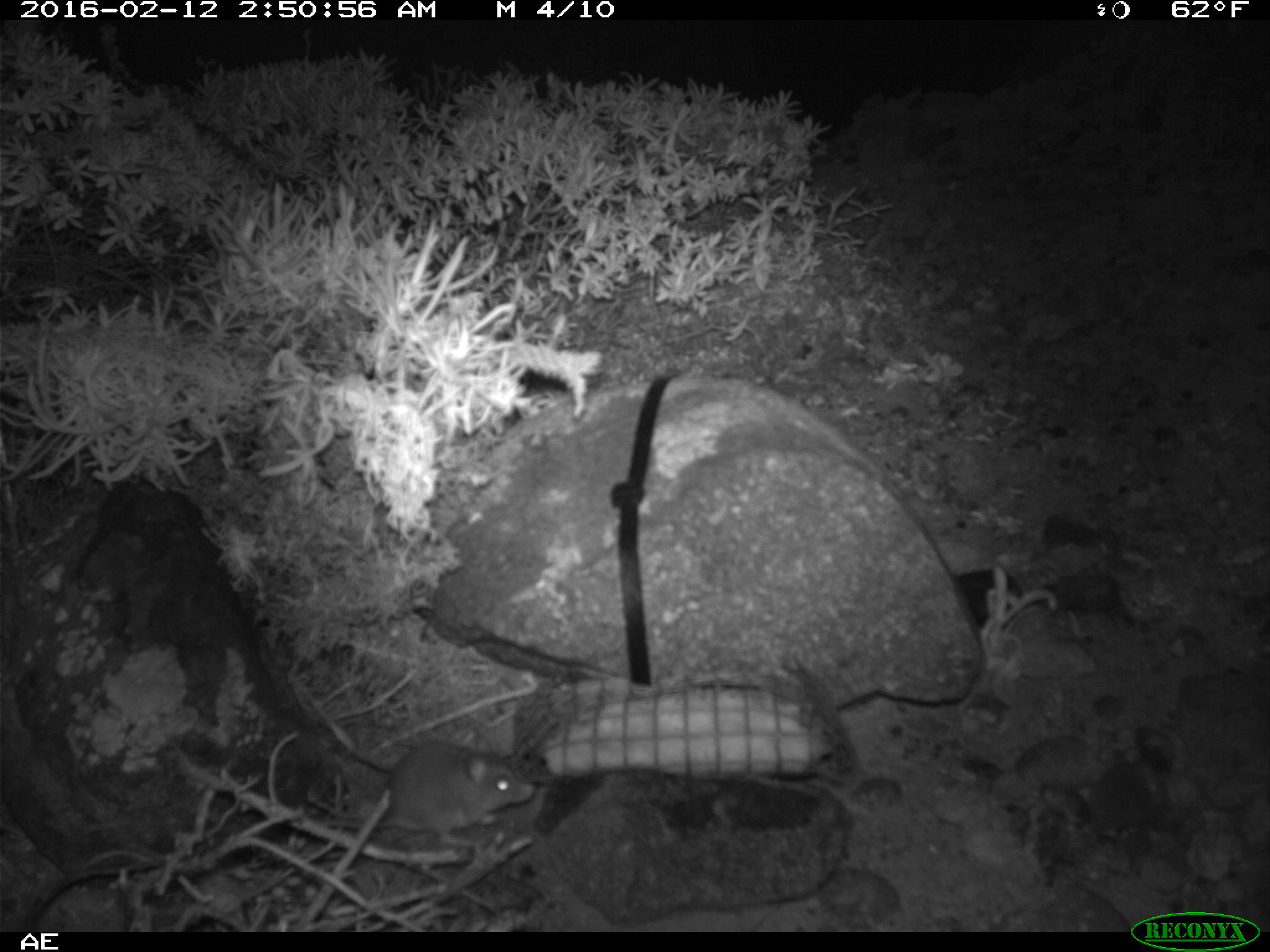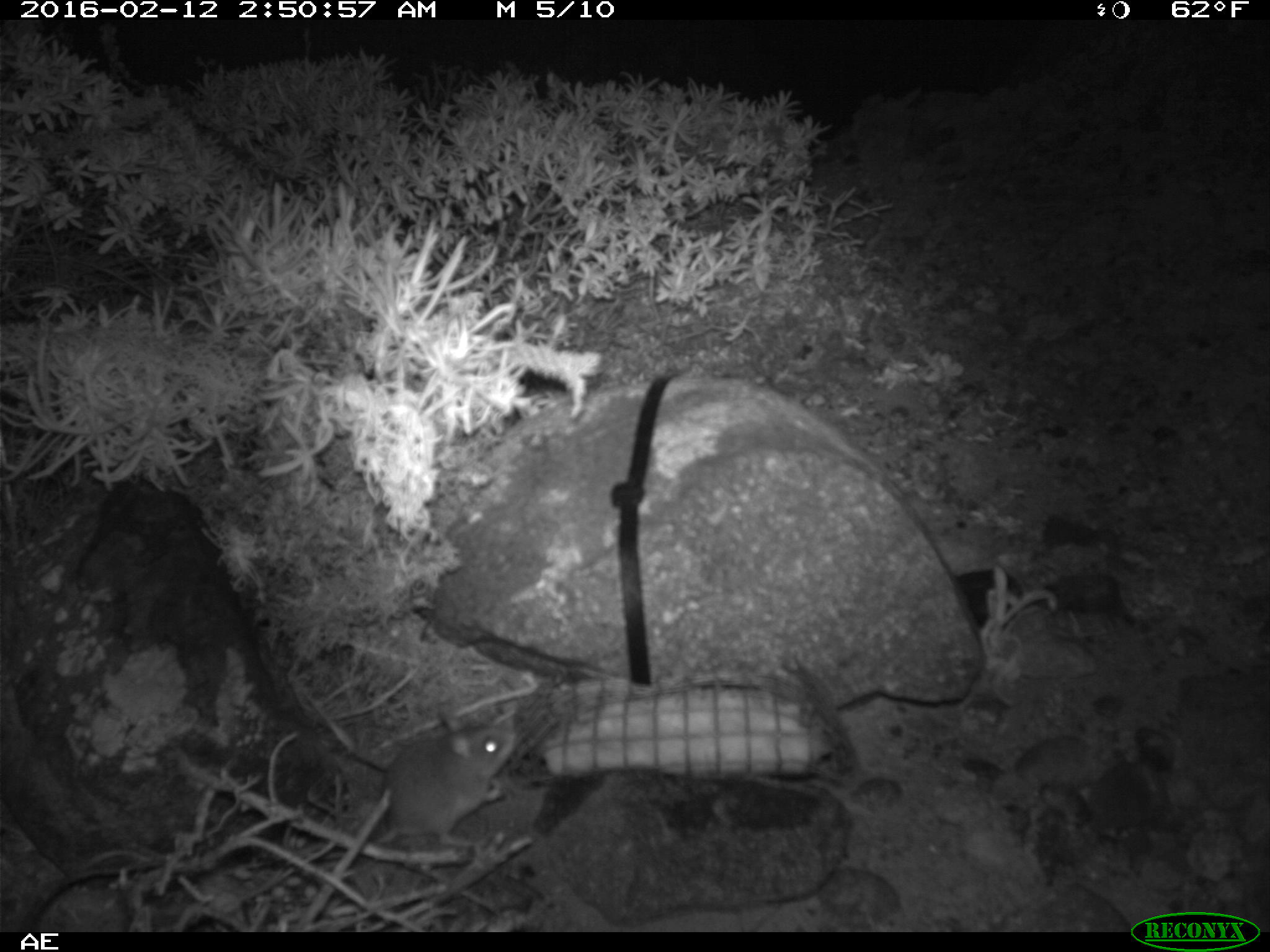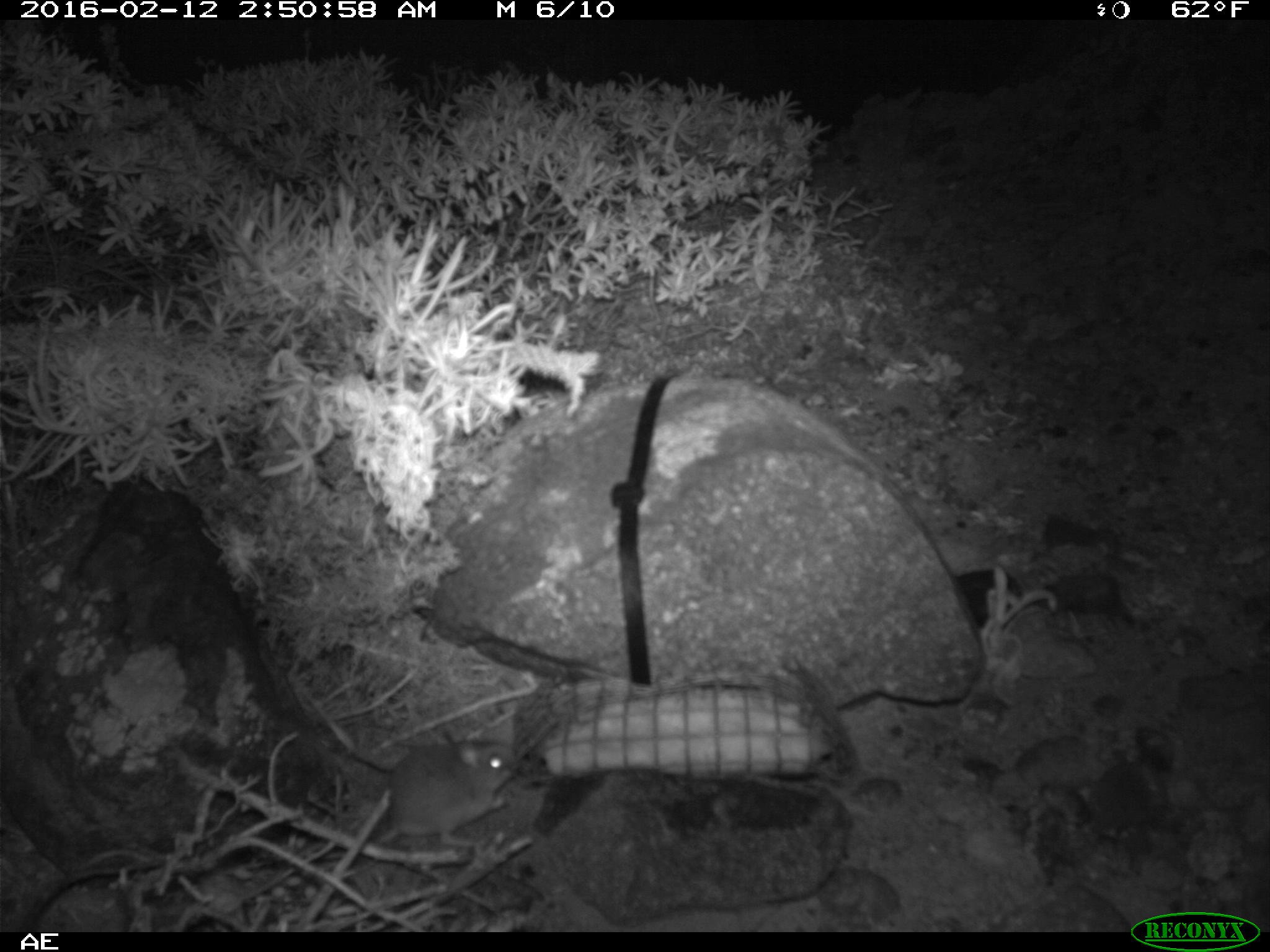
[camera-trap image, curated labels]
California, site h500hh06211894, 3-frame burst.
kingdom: Animalia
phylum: Chordata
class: Mammalia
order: Rodentia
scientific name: Rodentia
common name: rodent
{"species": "rodent (Rodentia)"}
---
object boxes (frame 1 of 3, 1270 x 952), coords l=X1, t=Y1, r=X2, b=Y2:
rodent: l=324, t=741, r=533, b=847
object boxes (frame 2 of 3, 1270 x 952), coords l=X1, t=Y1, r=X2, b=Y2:
rodent: l=372, t=711, r=515, b=847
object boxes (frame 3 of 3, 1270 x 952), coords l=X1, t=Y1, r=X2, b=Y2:
rodent: l=366, t=739, r=519, b=848